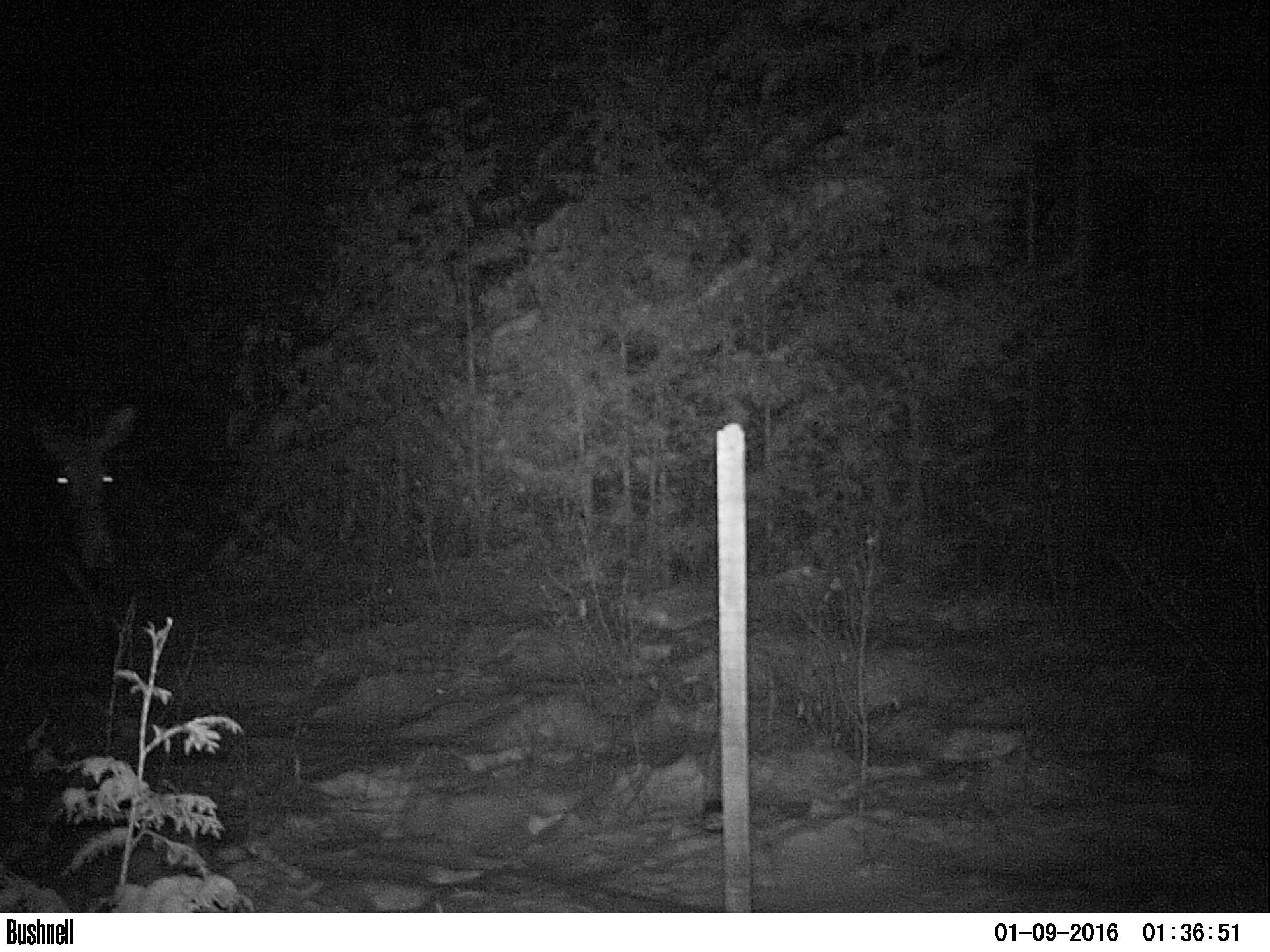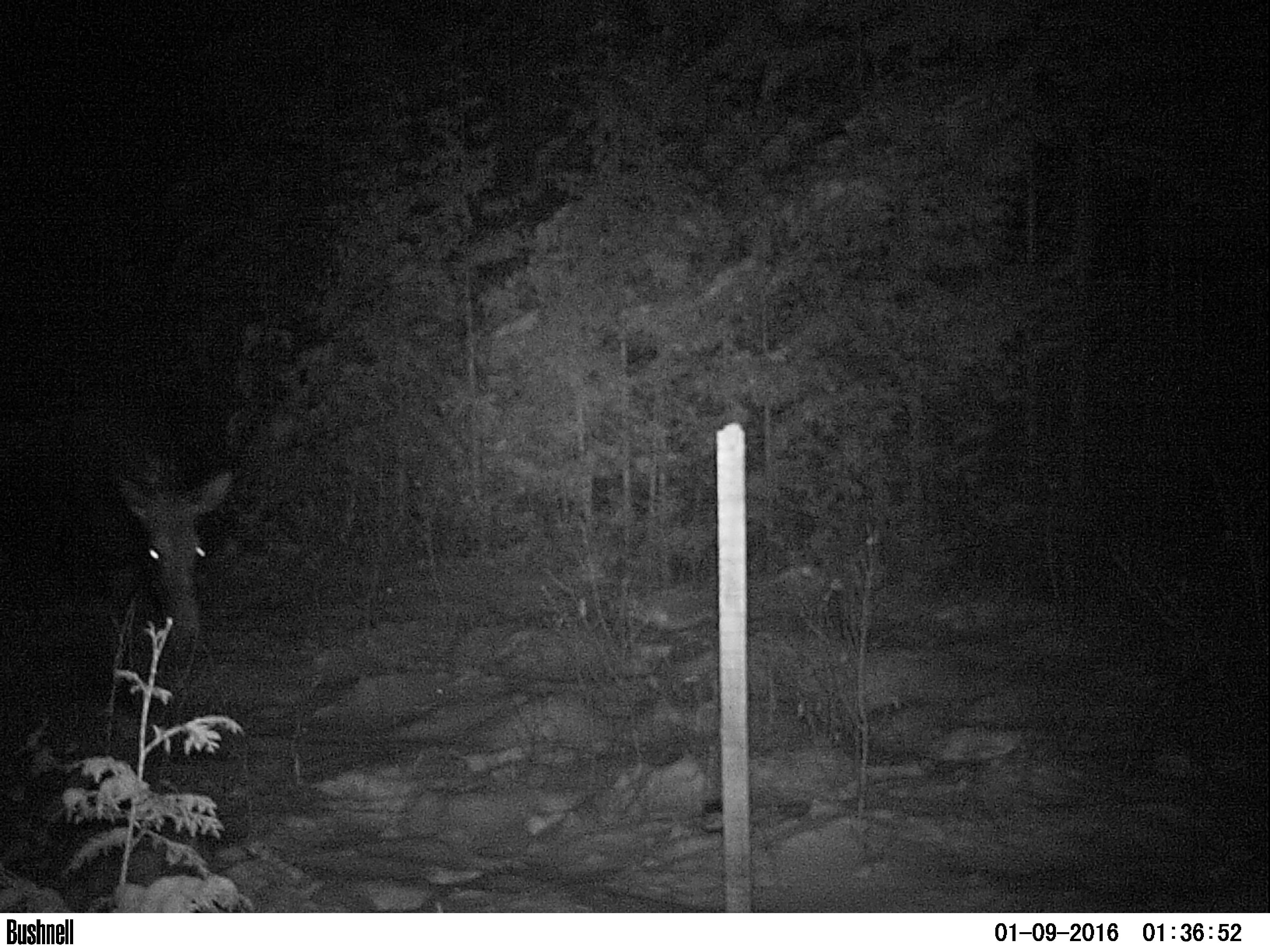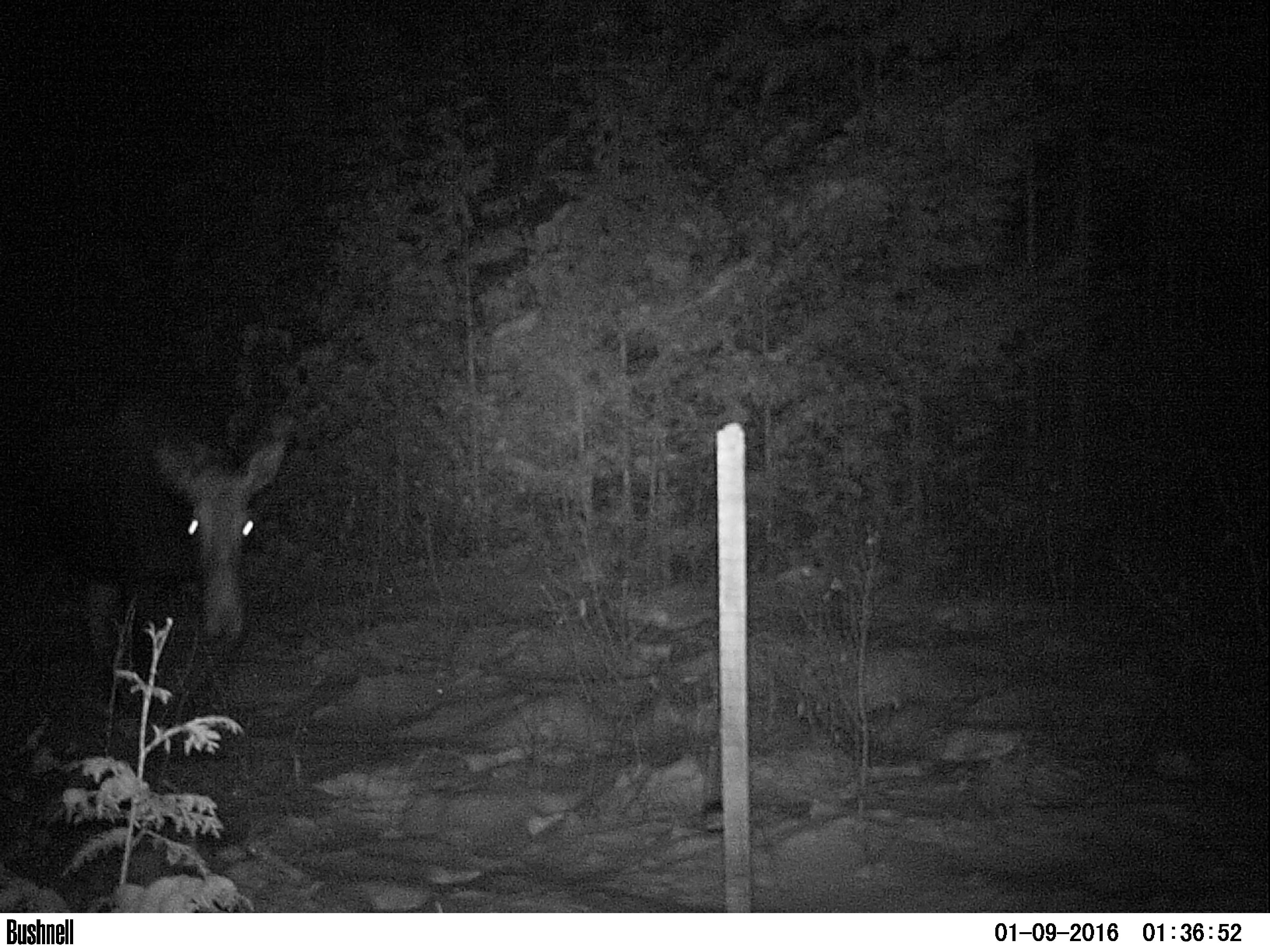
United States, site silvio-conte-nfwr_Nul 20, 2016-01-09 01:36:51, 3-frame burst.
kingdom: Animalia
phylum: Chordata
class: Mammalia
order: Artiodactyla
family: Cervidae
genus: Alces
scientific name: Alces alces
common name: moose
Moose (Alces alces).